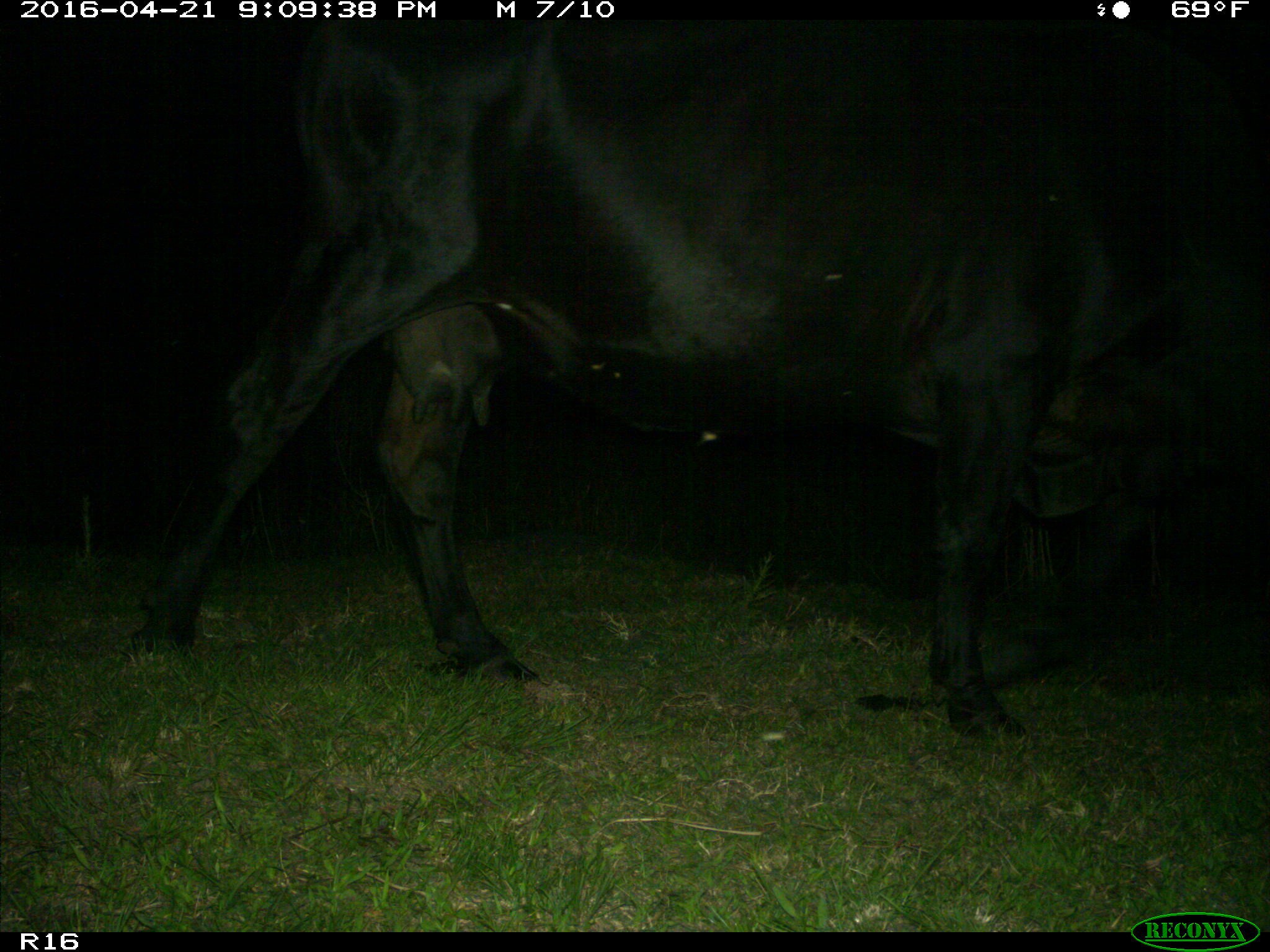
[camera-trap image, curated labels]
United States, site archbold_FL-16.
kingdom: Animalia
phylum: Chordata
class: Mammalia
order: Artiodactyla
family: Bovidae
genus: Bos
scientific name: Bos taurus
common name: domestic cow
Bos taurus (domestic cow).